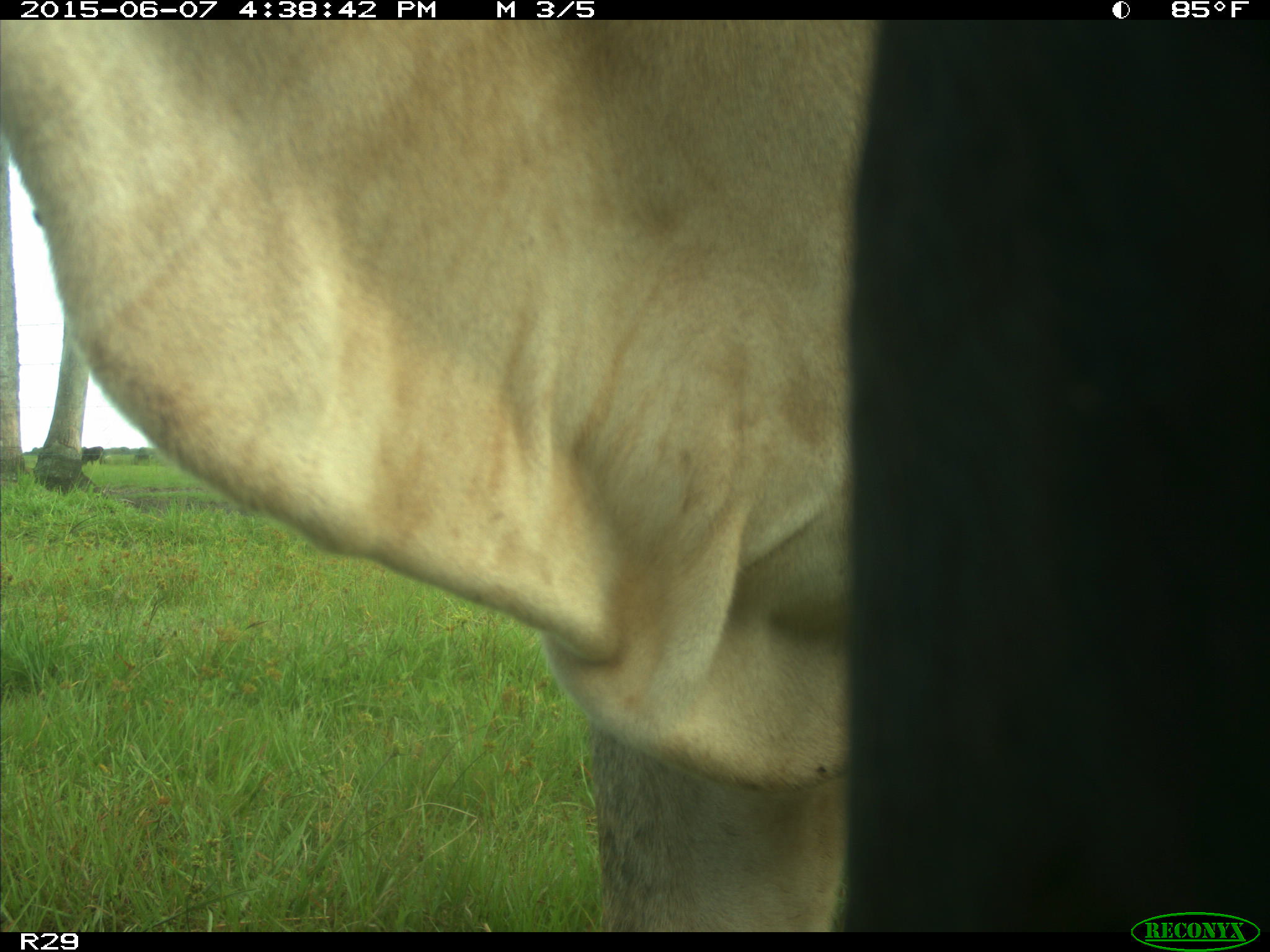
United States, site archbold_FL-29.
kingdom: Animalia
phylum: Chordata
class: Mammalia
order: Artiodactyla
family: Bovidae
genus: Bos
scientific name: Bos taurus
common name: domestic cow